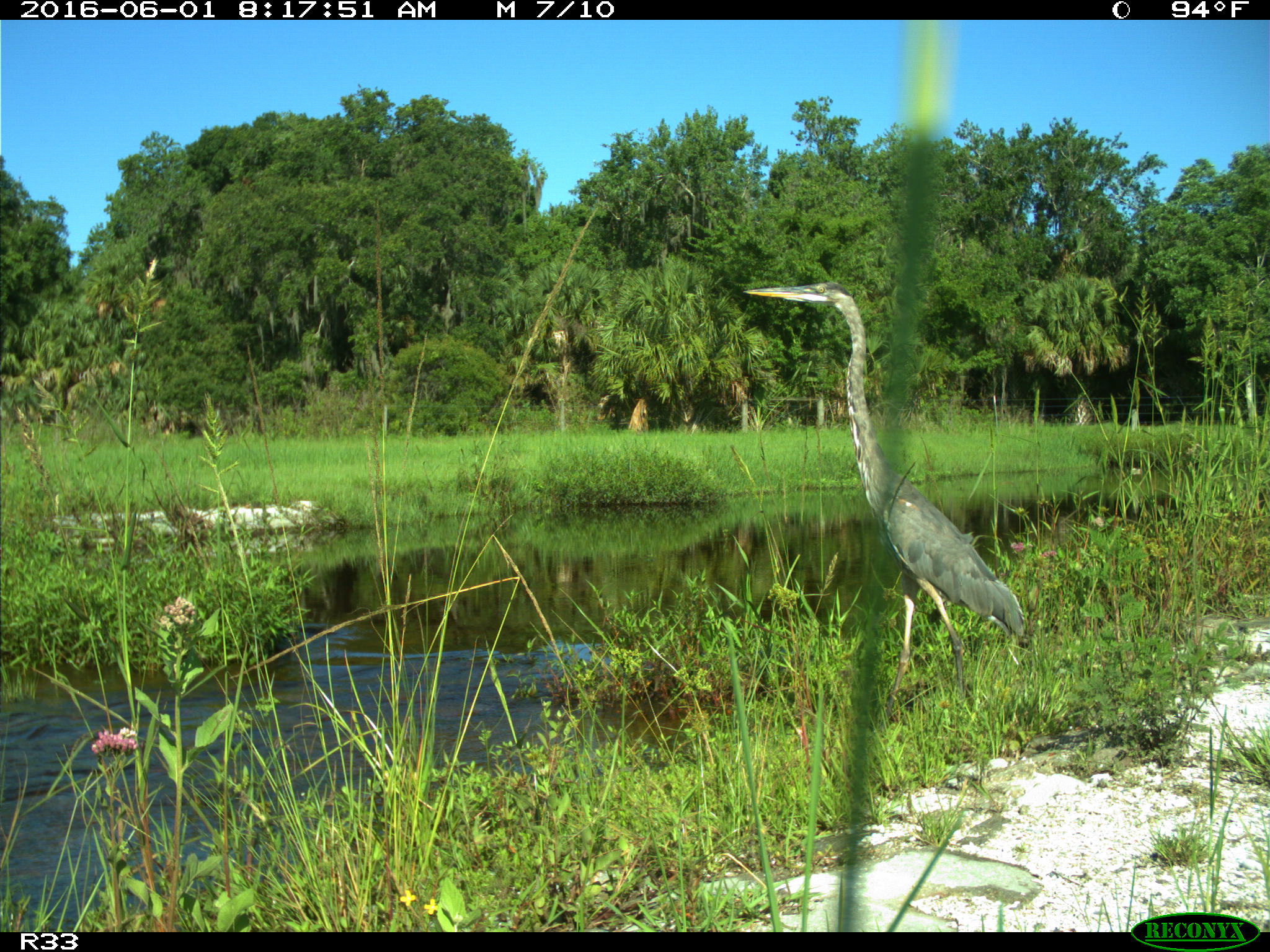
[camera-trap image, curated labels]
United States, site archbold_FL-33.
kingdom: Animalia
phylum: Chordata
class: Aves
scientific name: Aves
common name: birds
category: unidentified bird